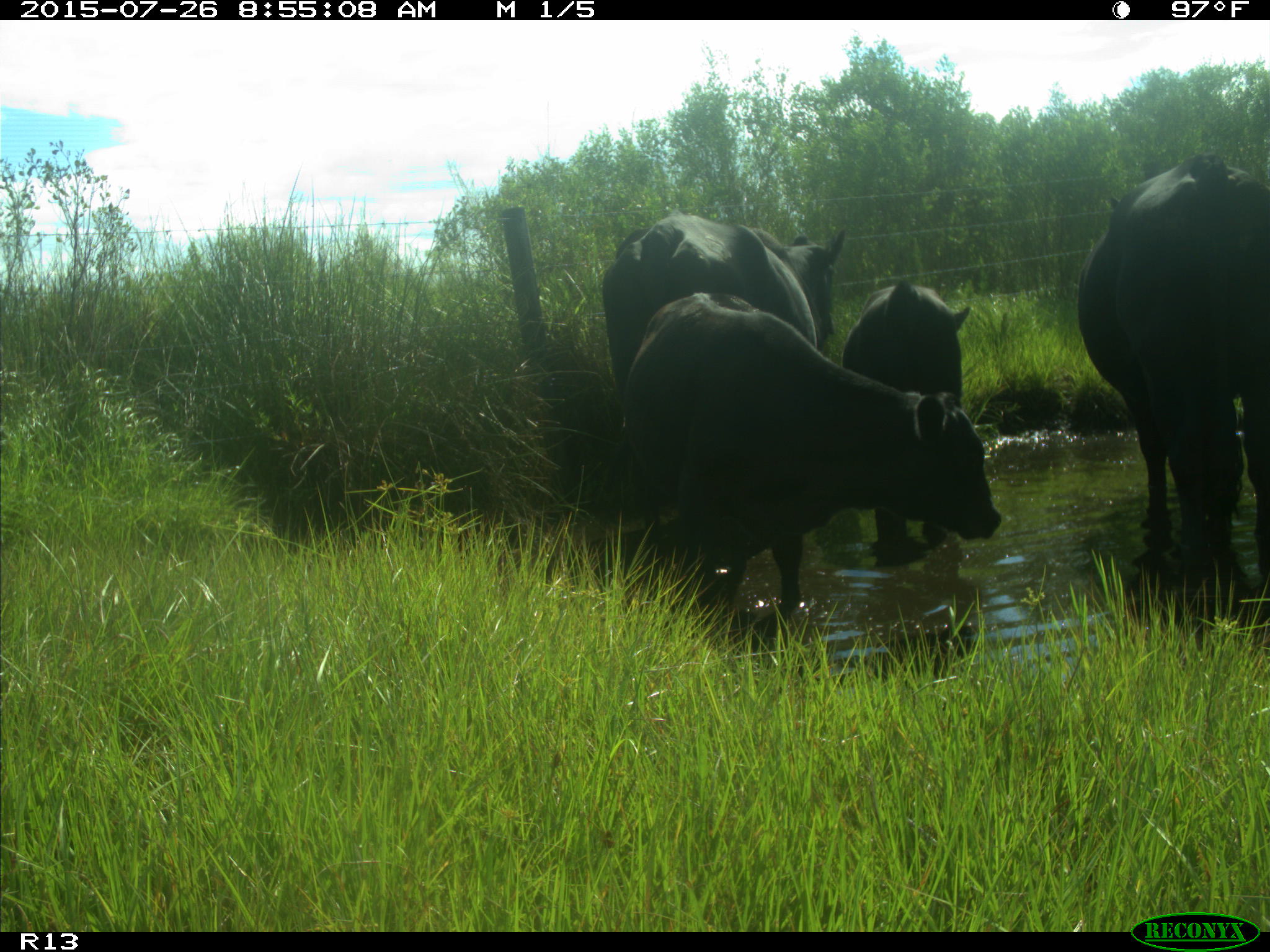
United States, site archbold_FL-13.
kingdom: Animalia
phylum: Chordata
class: Mammalia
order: Artiodactyla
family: Bovidae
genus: Bos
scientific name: Bos taurus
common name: domestic cow